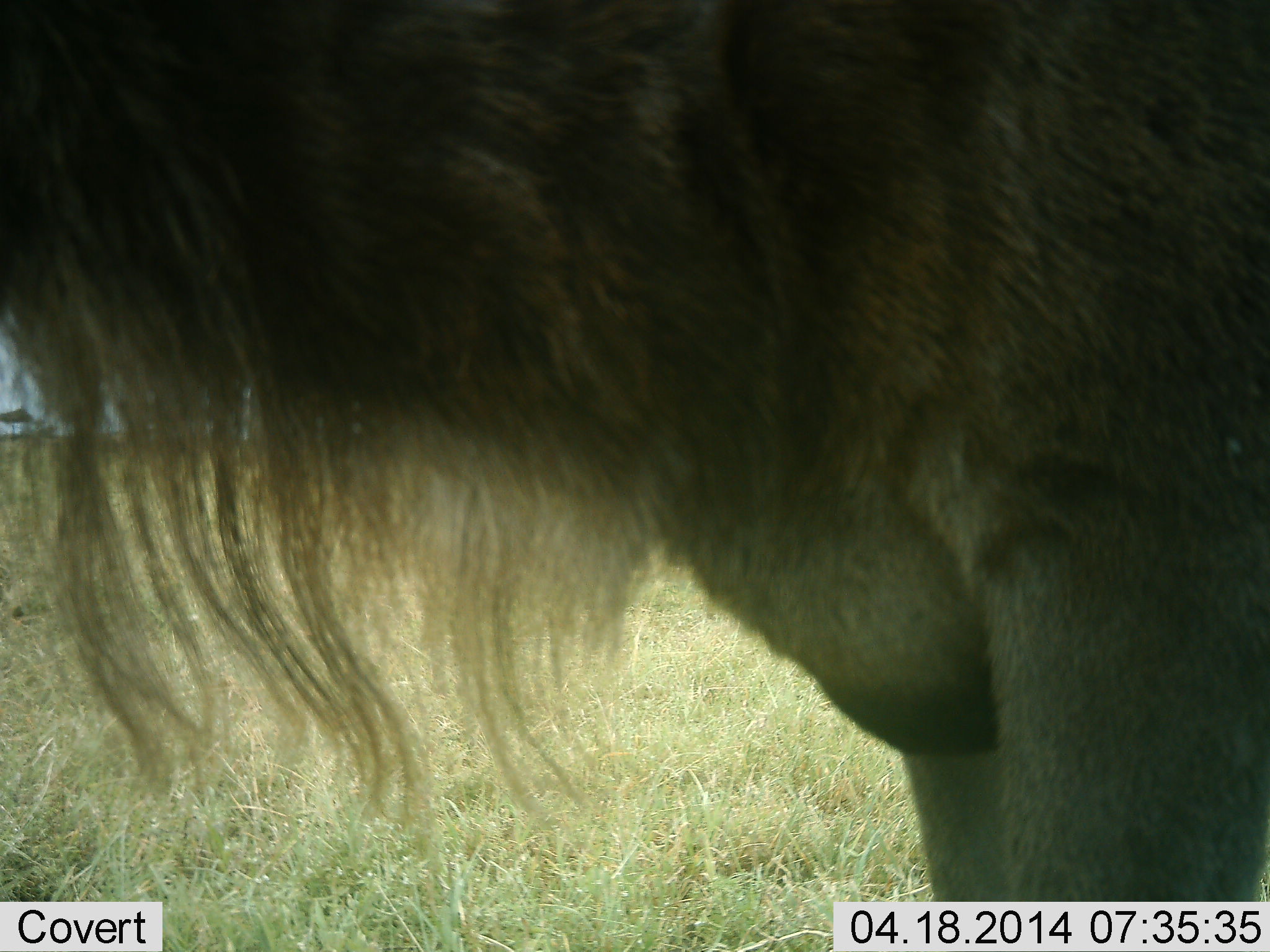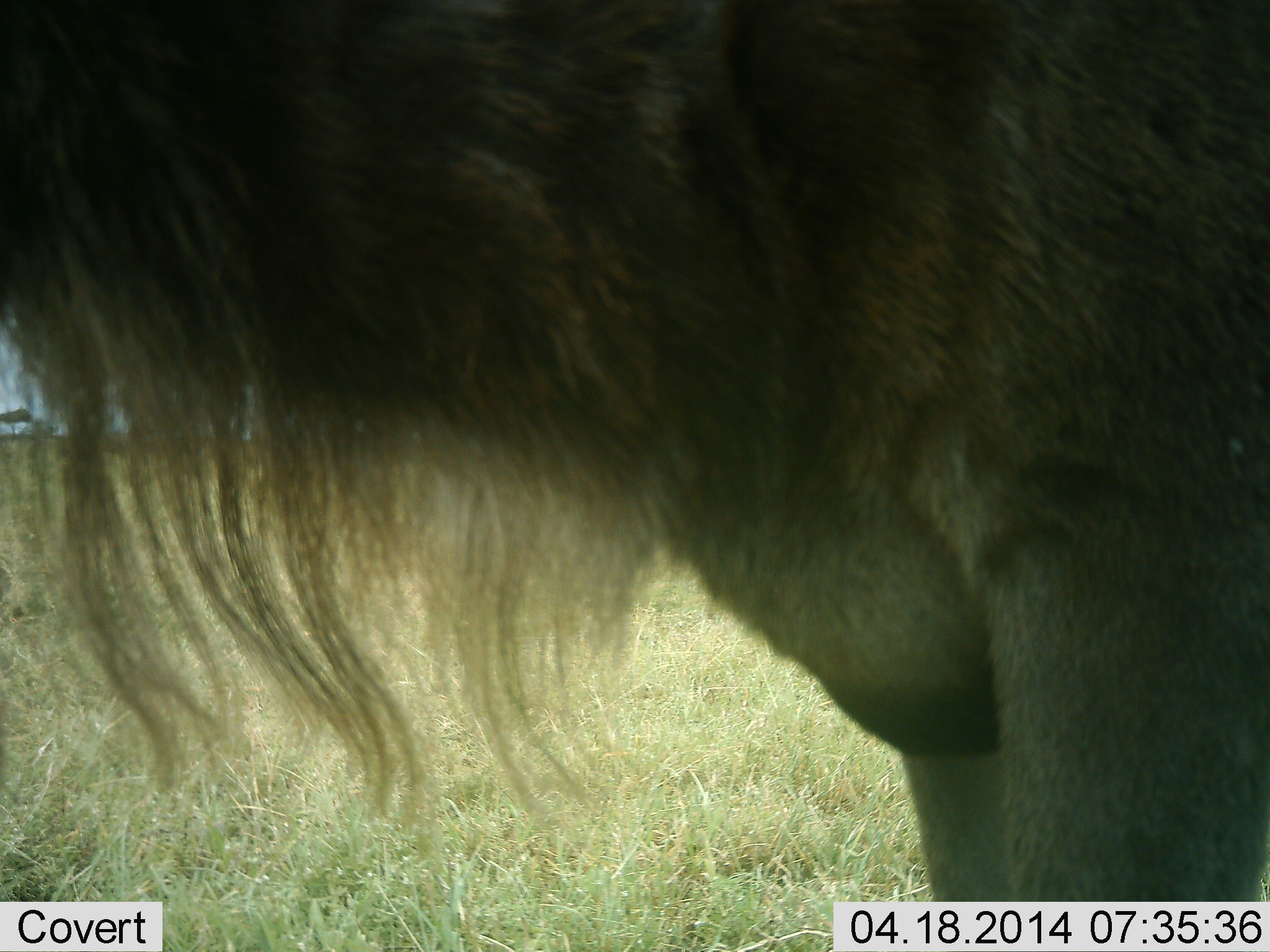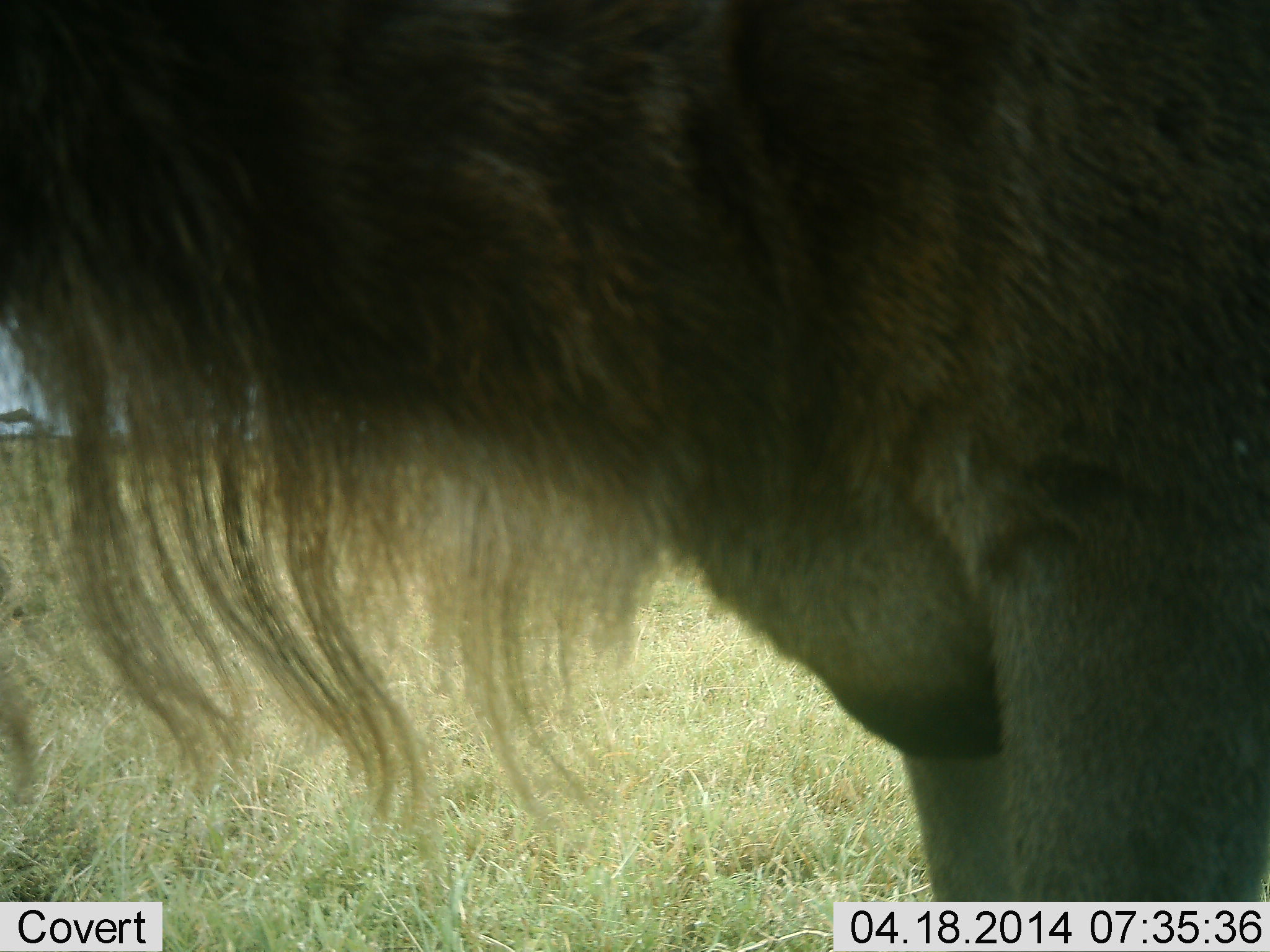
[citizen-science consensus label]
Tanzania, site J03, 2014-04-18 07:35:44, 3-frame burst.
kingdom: Animalia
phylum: Chordata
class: Mammalia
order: Artiodactyla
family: Bovidae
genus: Connochaetes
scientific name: Connochaetes taurinus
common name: blue wildebeest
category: wildebeest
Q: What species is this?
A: Wildebeest (blue wildebeest) (Connochaetes taurinus).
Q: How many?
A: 1.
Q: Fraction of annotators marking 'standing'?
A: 100%.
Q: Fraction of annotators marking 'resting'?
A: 0%.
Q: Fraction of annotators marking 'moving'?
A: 0%.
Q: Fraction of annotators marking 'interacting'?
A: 0%.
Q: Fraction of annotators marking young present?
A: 0%.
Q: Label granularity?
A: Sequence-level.